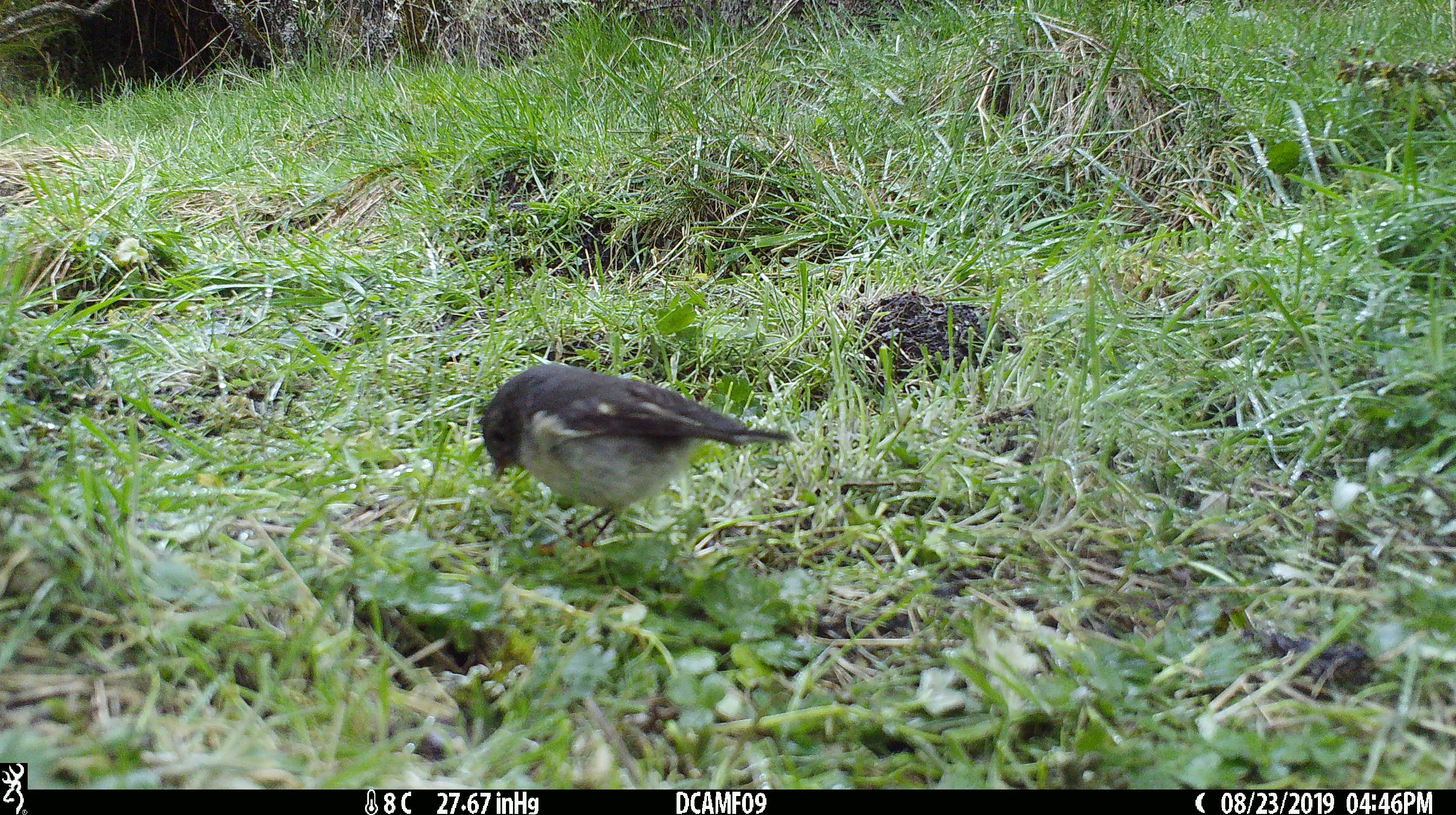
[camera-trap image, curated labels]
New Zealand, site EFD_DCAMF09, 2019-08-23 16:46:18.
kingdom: Animalia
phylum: Chordata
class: Aves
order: Passeriformes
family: Petroicidae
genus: Petroica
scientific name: Petroica macrocephala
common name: tomtit